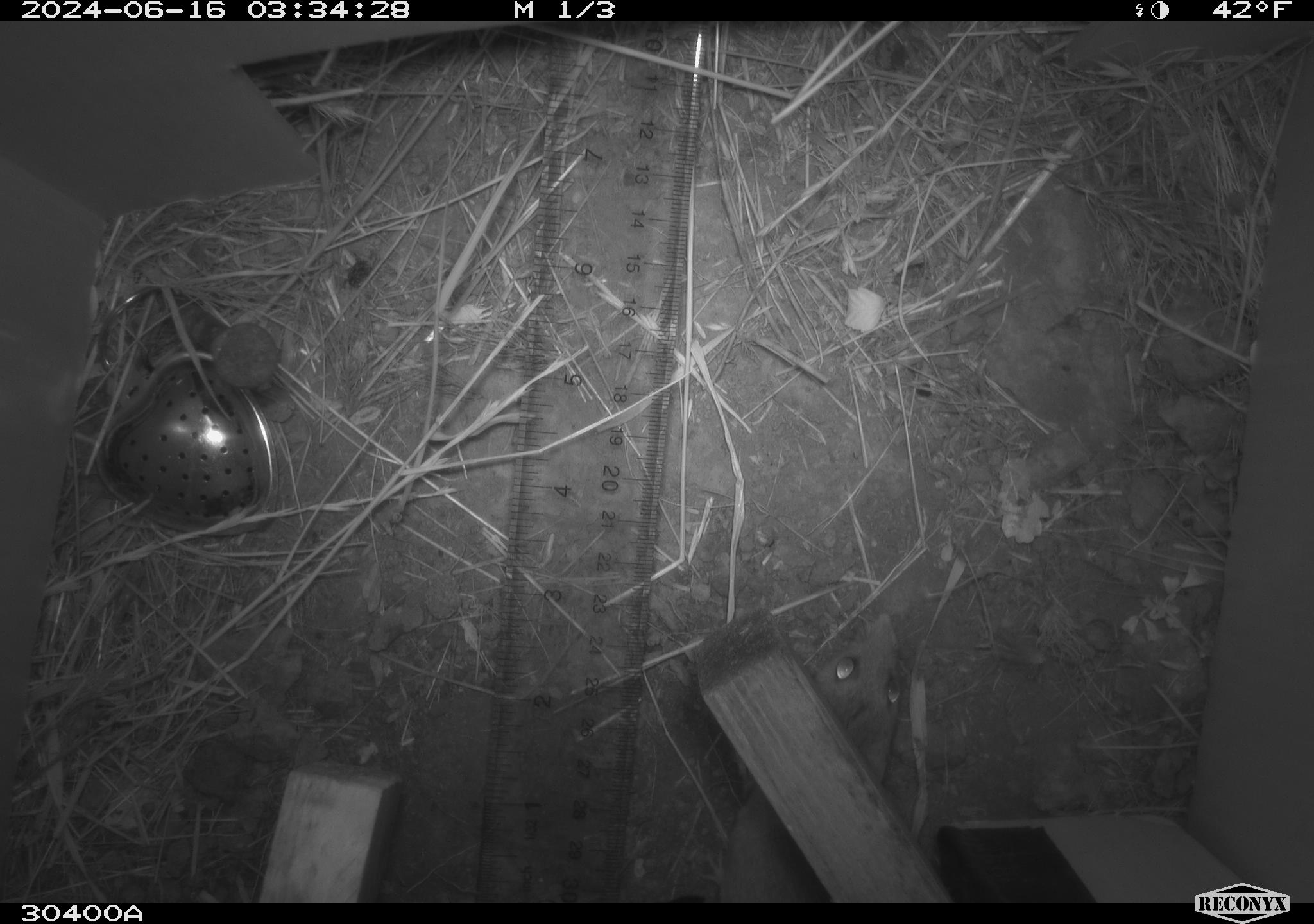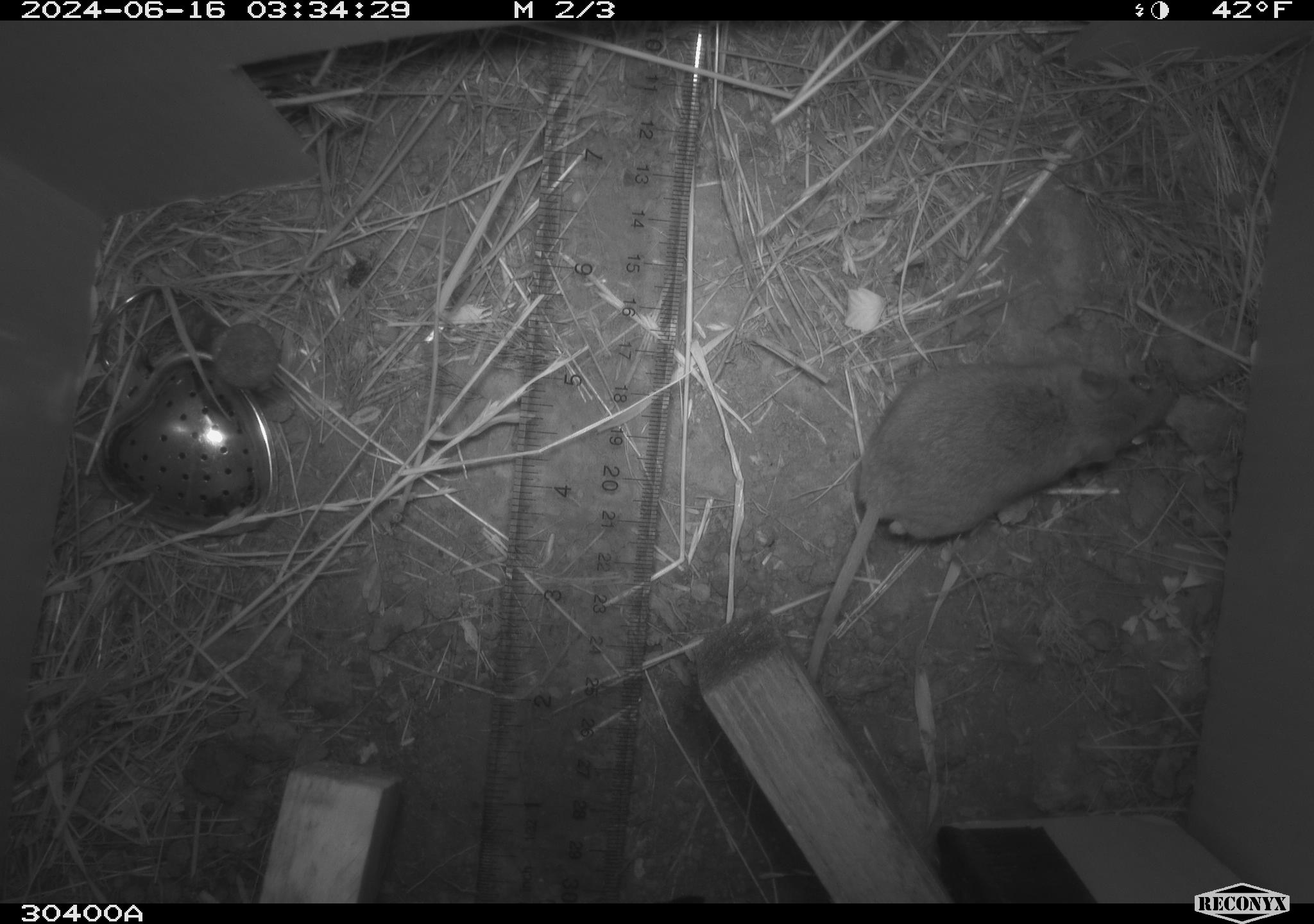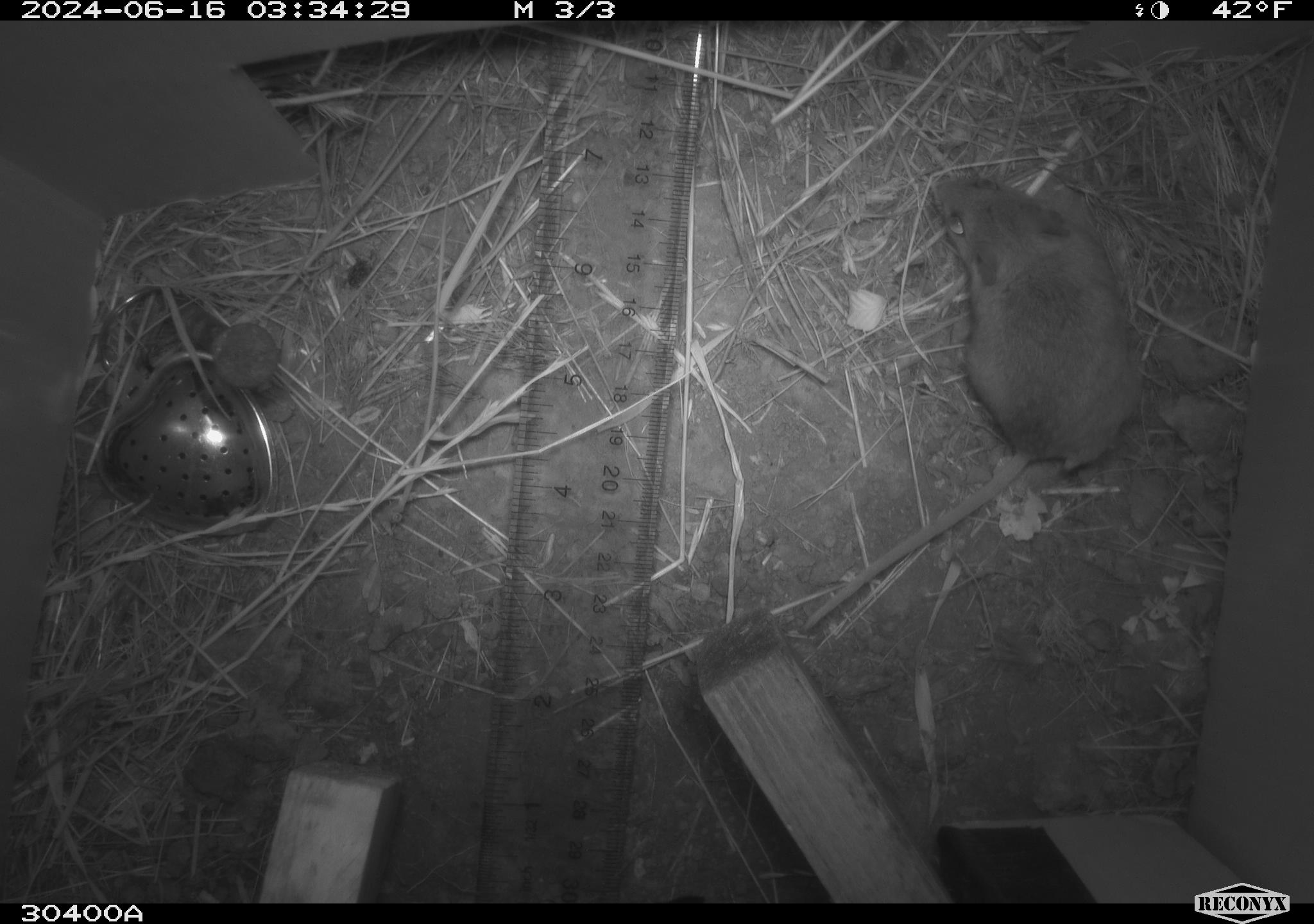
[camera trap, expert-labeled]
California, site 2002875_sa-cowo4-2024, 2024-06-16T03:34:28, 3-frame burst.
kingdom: Animalia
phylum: Chordata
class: Mammalia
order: Rodentia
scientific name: Rodentia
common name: rodent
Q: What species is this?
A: Rodent (Rodentia).